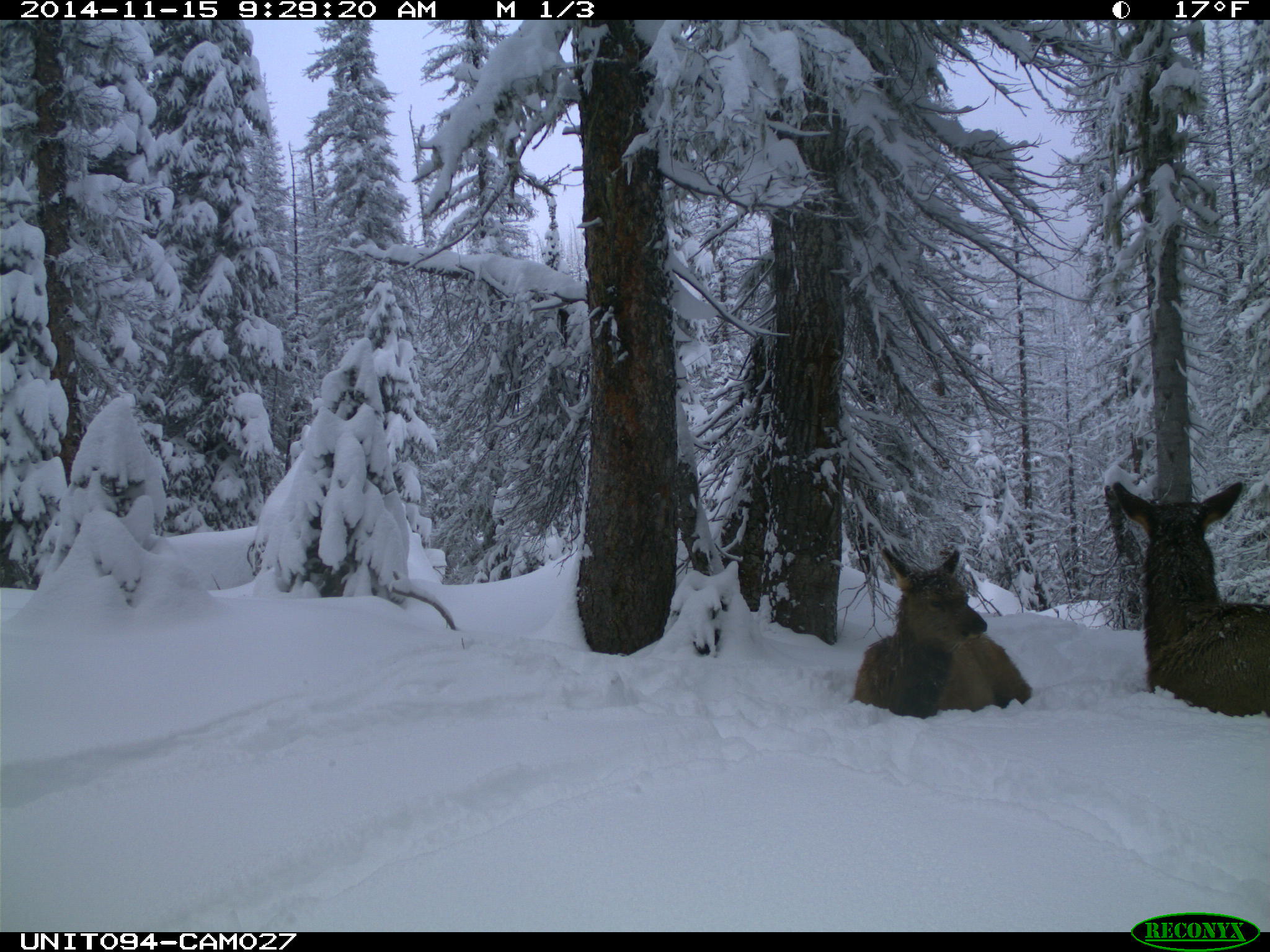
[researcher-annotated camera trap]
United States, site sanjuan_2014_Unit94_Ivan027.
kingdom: Animalia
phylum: Chordata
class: Mammalia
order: Artiodactyla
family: Cervidae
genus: Cervus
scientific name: Cervus elaphus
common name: red deer